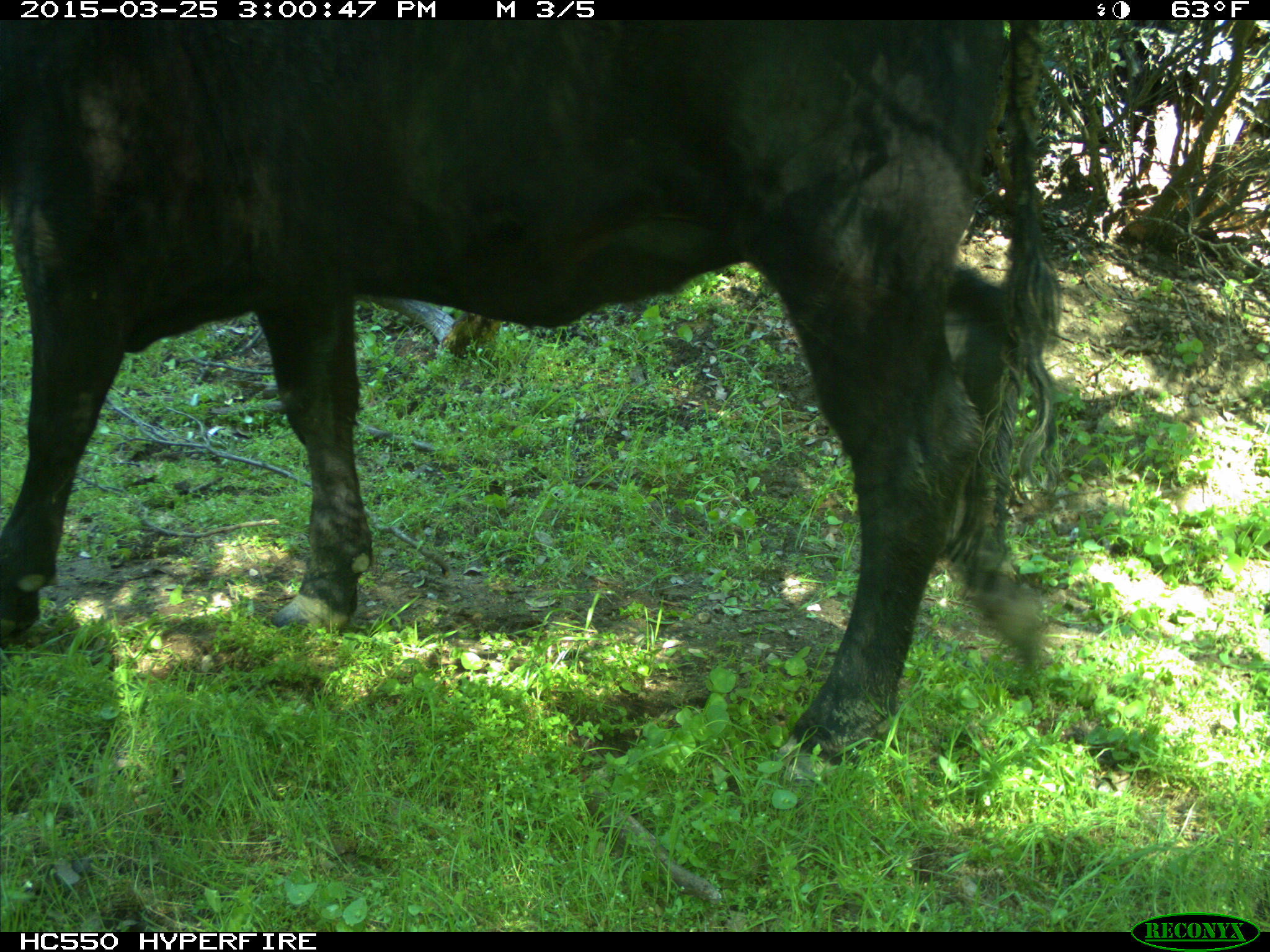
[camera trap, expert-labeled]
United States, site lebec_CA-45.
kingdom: Animalia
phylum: Chordata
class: Mammalia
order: Artiodactyla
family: Bovidae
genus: Bos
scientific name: Bos taurus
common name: domestic cow